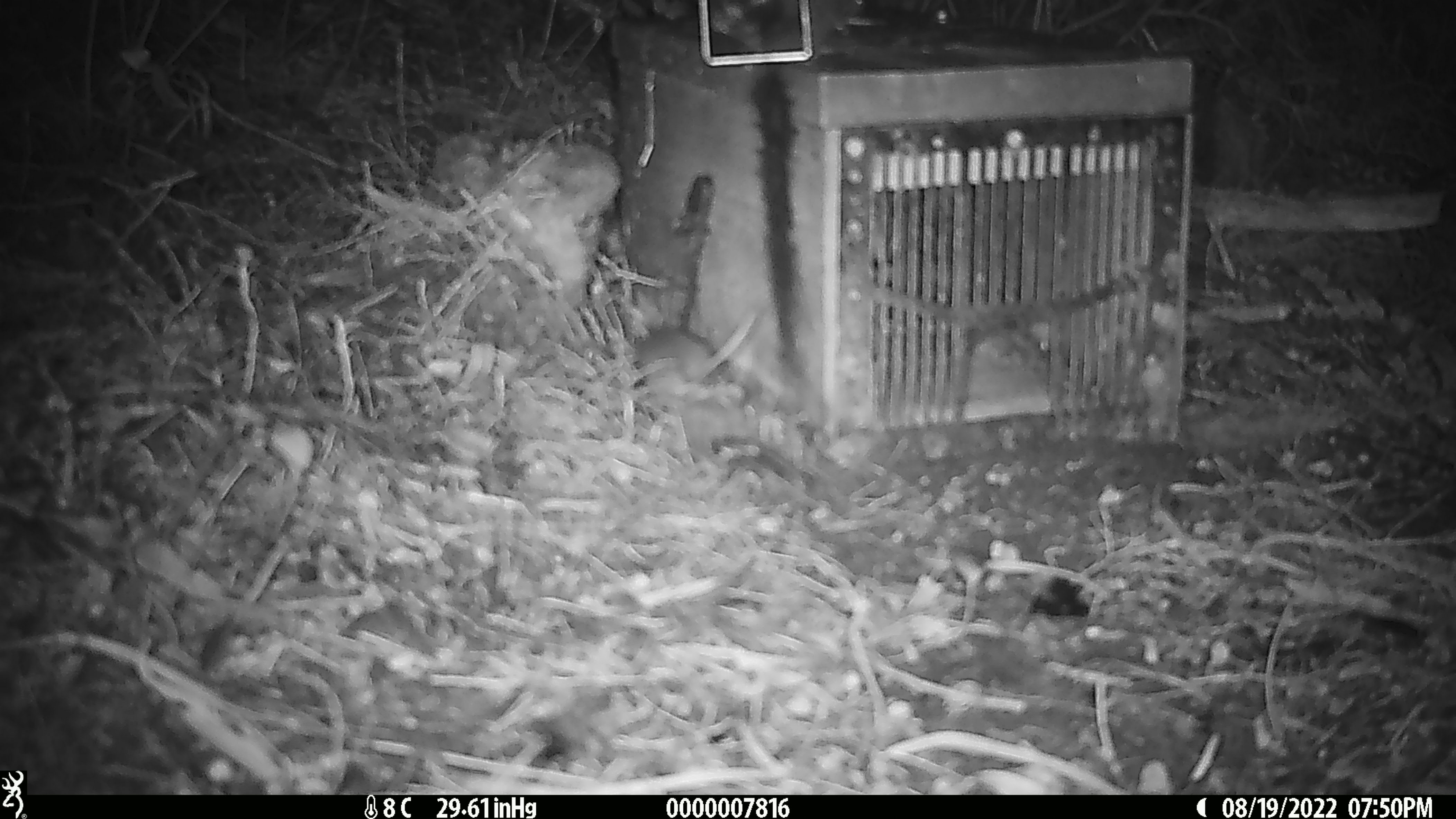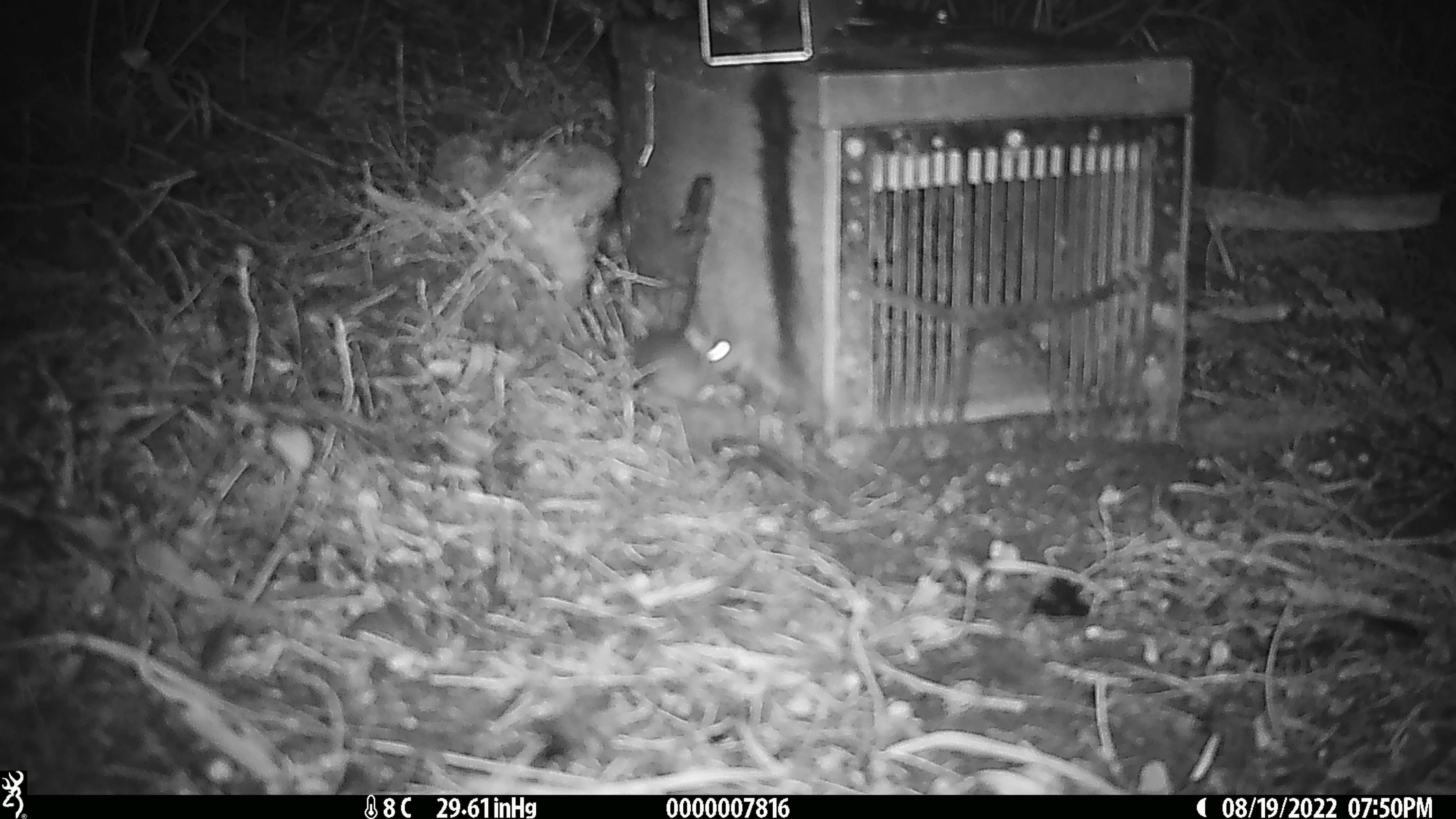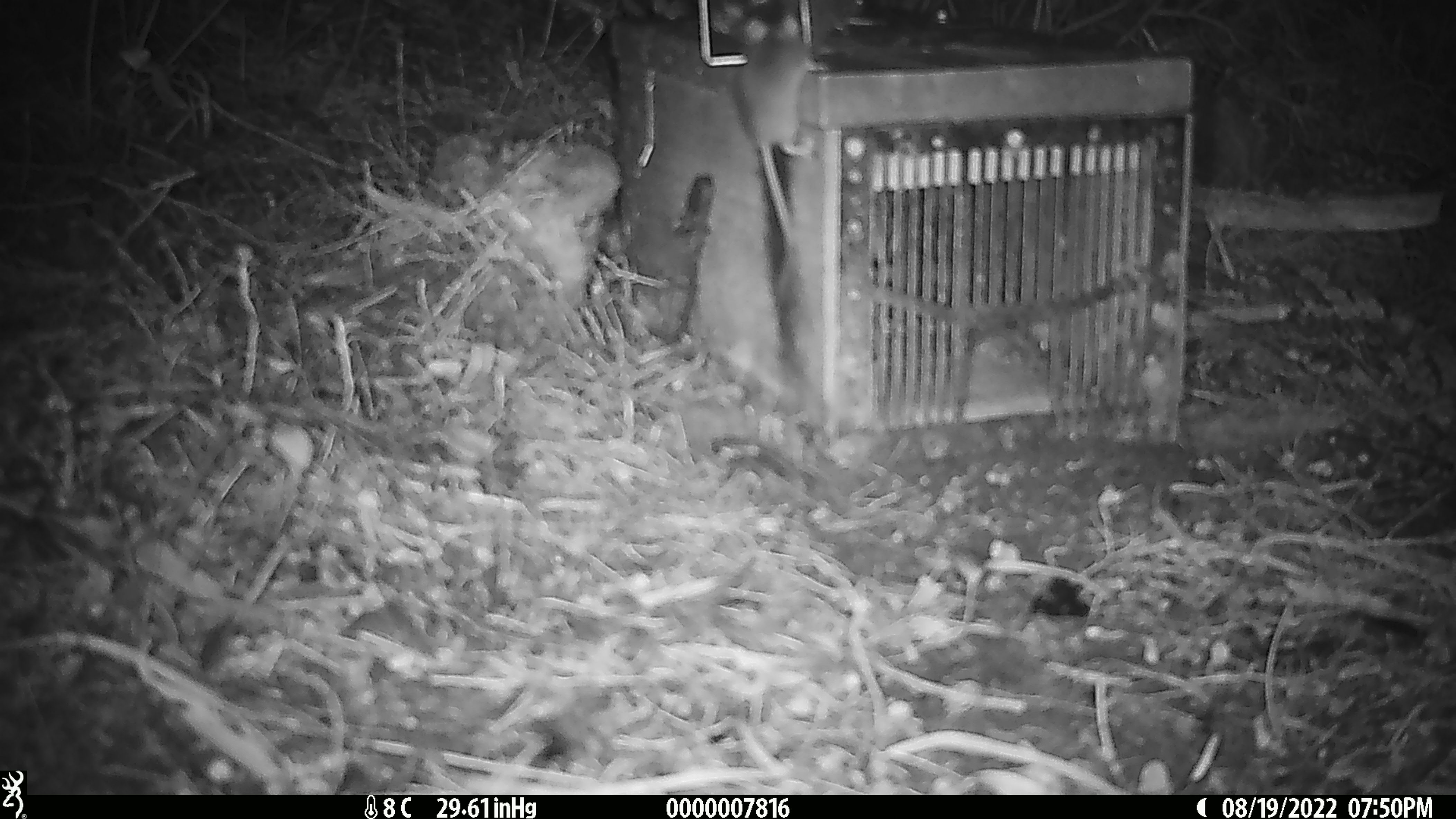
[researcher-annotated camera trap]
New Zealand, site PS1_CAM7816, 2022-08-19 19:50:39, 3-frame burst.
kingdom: Animalia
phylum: Chordata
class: Mammalia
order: Rodentia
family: Muridae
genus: Mus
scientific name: Mus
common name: mouse